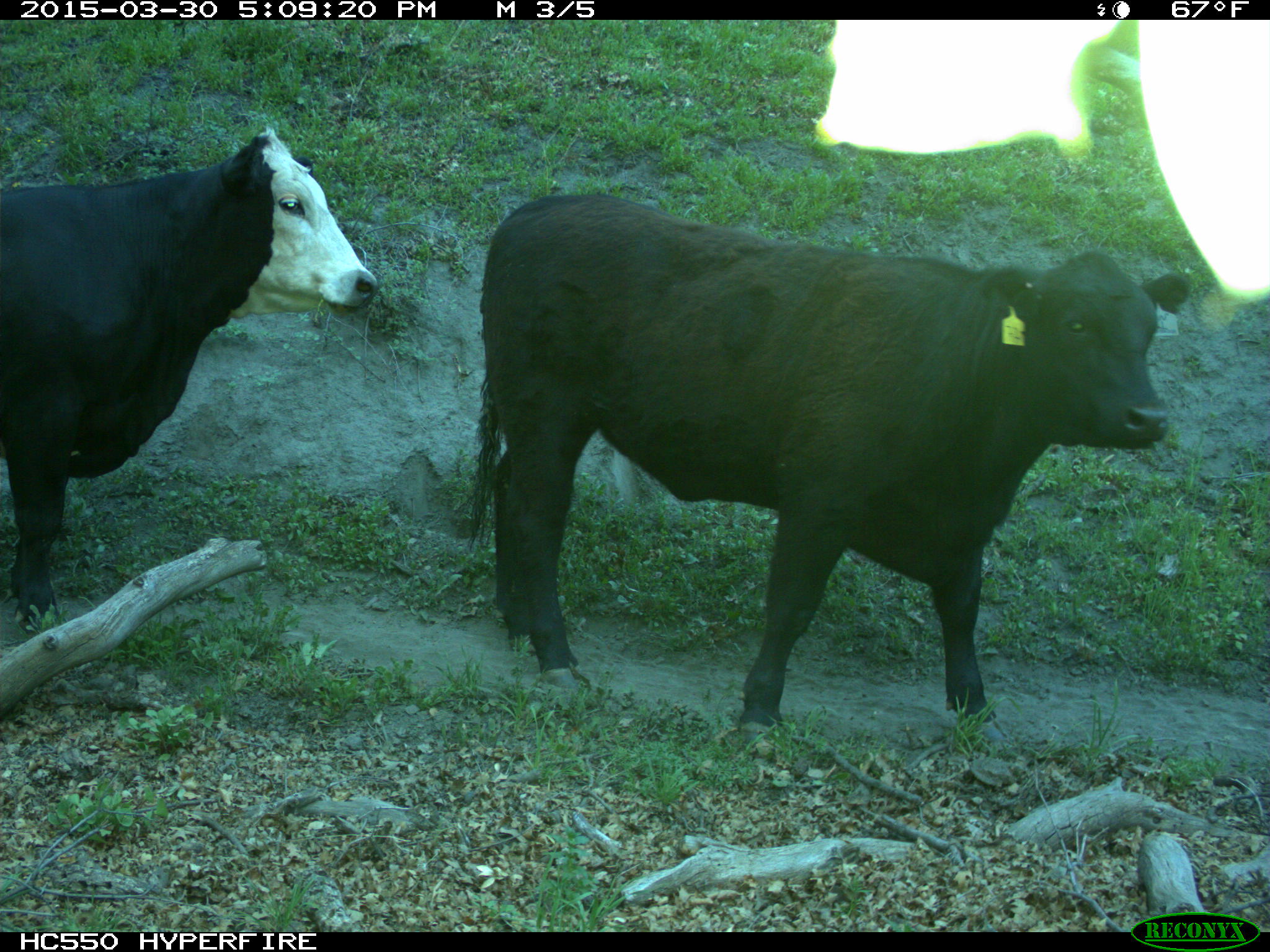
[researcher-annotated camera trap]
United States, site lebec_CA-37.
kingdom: Animalia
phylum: Chordata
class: Mammalia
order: Artiodactyla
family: Bovidae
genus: Bos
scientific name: Bos taurus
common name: domestic cow